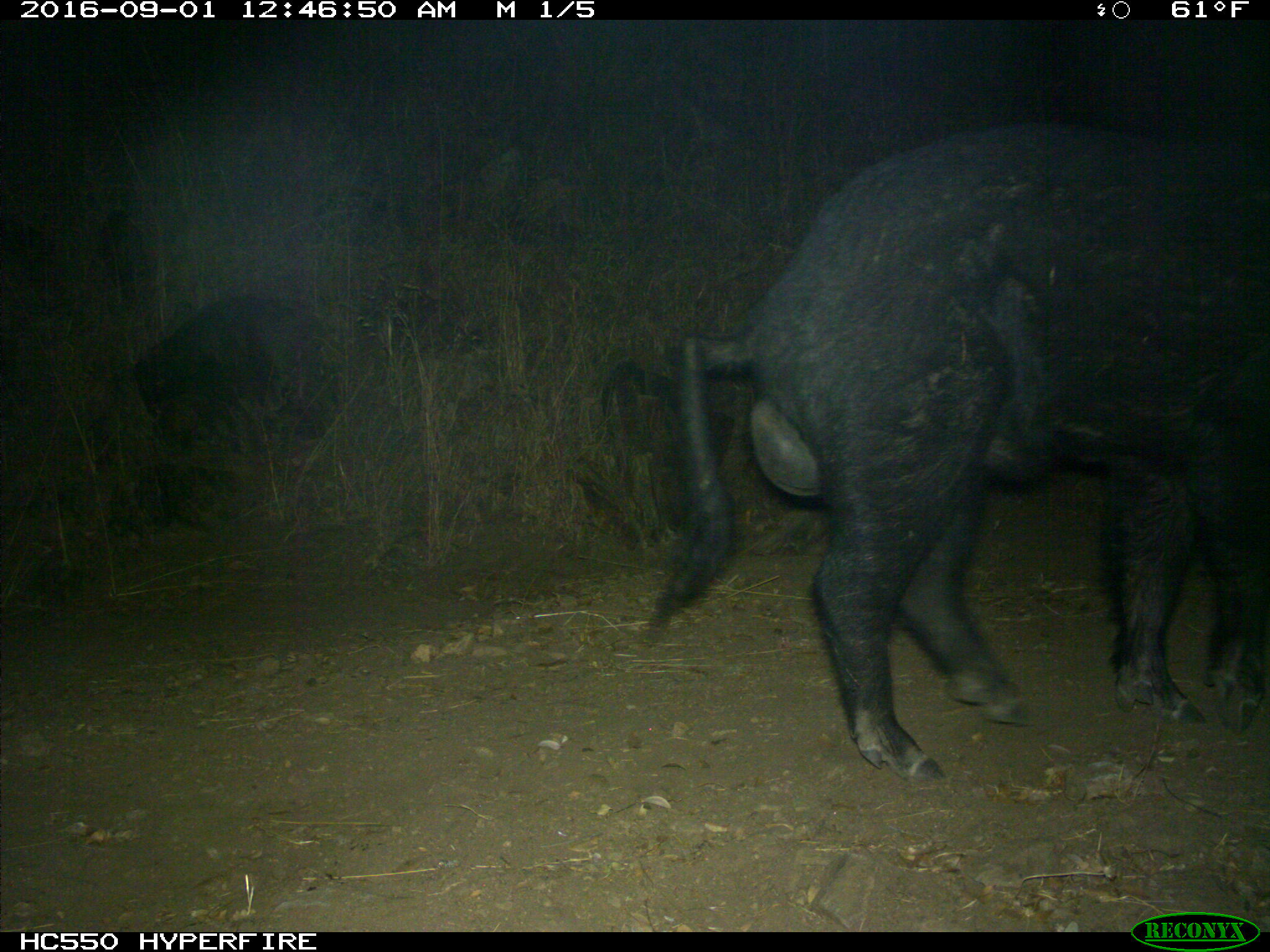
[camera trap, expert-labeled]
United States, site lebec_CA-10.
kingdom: Animalia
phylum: Chordata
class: Mammalia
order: Artiodactyla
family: Suidae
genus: Sus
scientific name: Sus scrofa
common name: wild boar